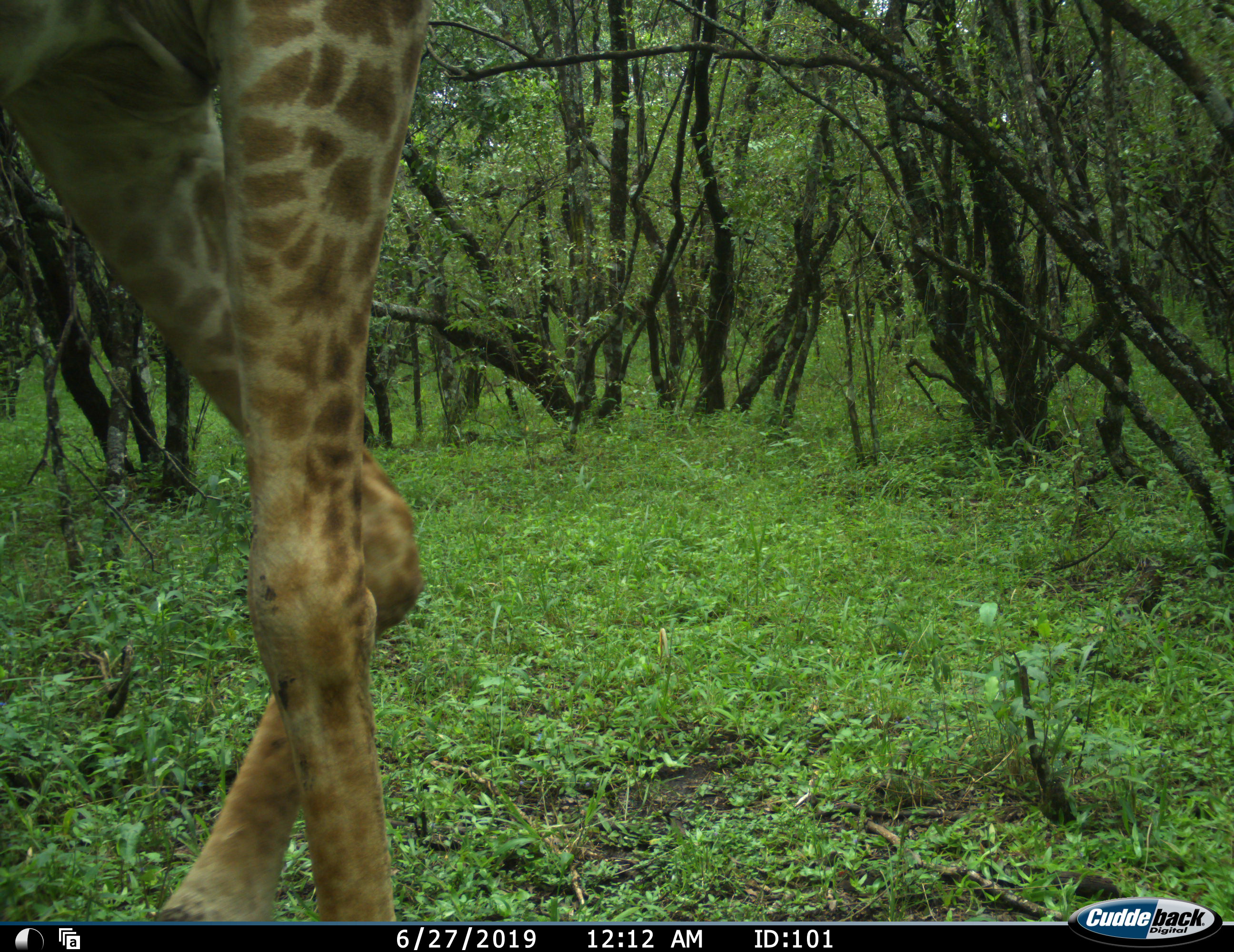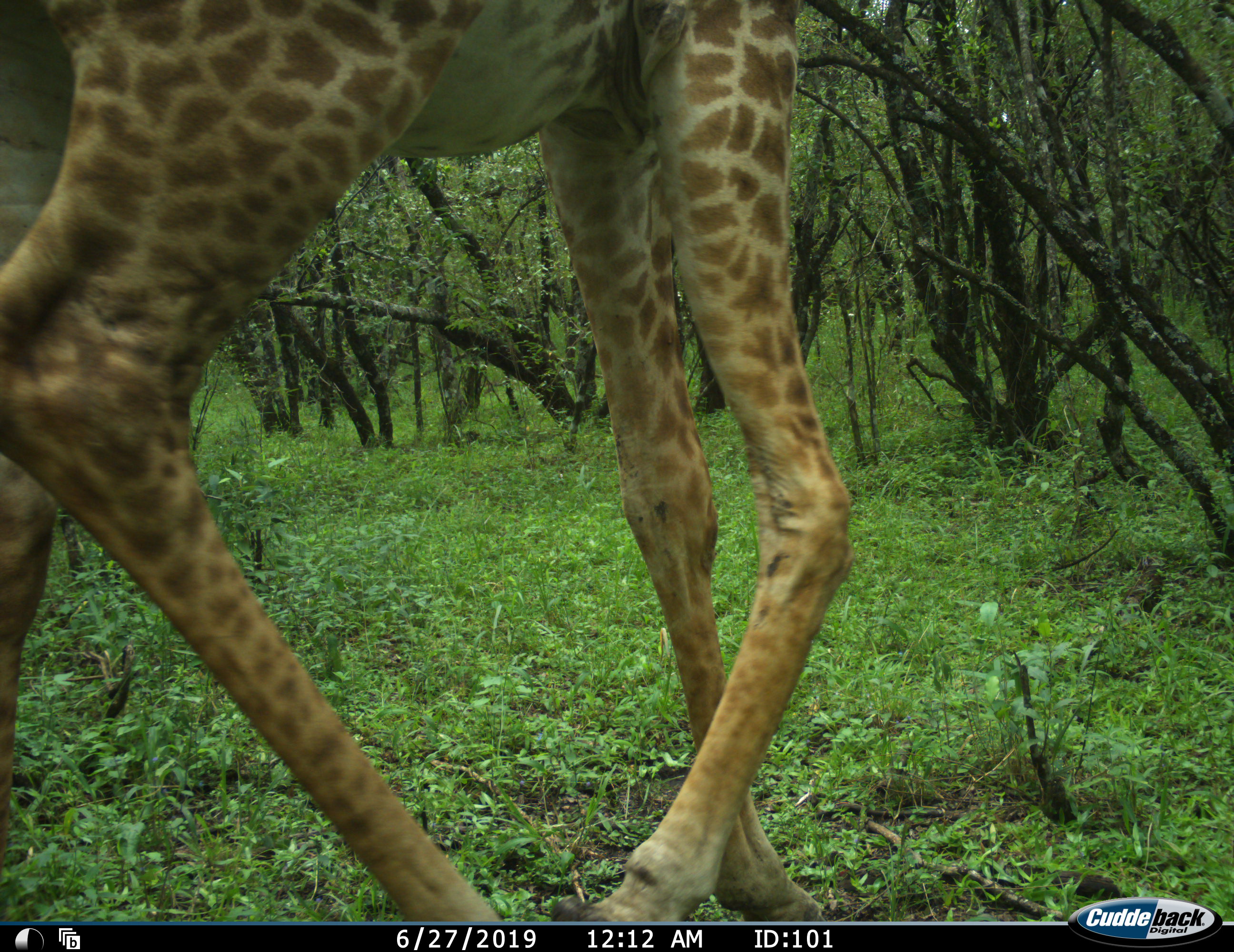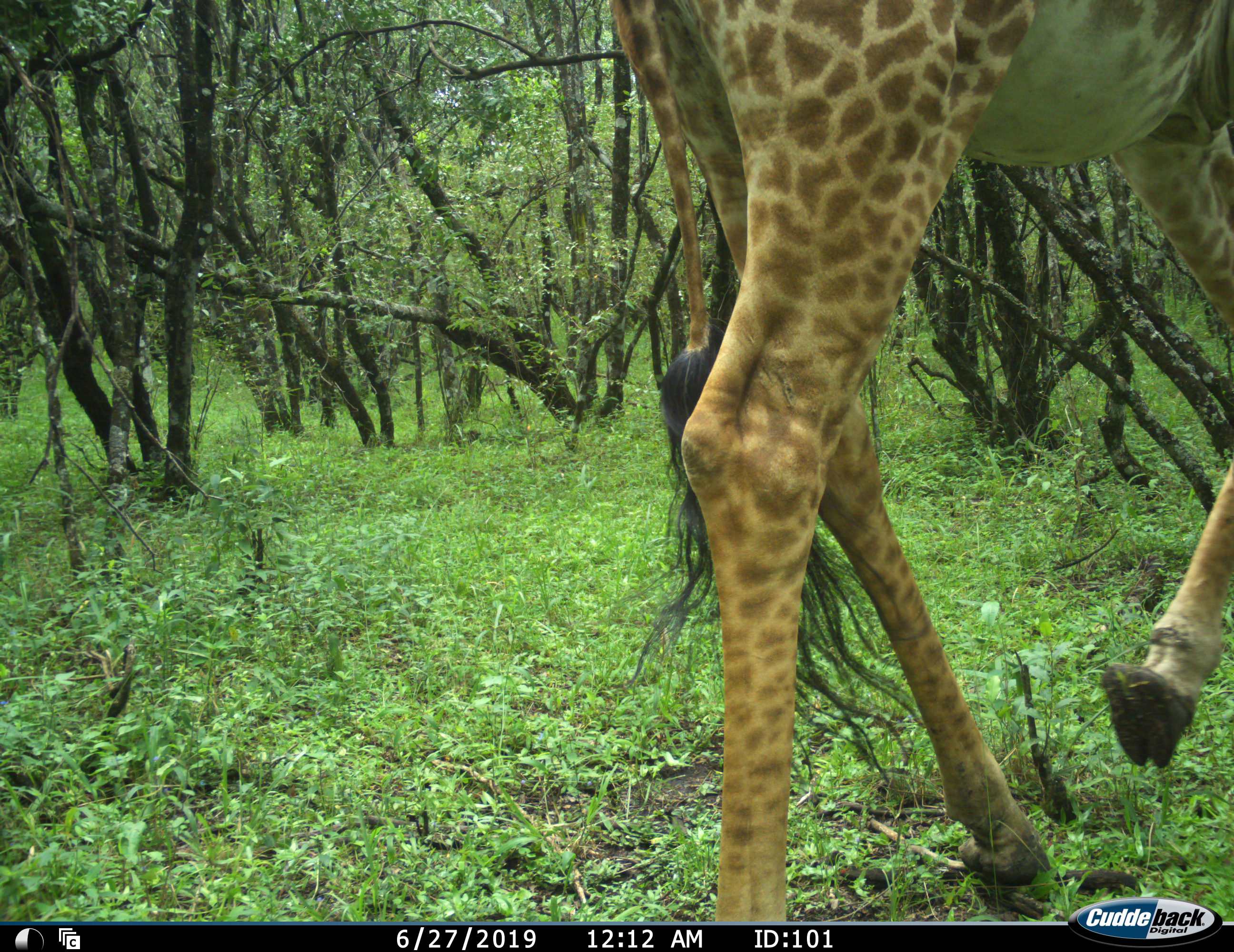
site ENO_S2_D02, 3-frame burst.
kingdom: Animalia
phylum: Chordata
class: Mammalia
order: Artiodactyla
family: Giraffidae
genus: Giraffa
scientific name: Giraffa camelopardalis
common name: giraffe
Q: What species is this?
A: Giraffe (Giraffa camelopardalis).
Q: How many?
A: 1.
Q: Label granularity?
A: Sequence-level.